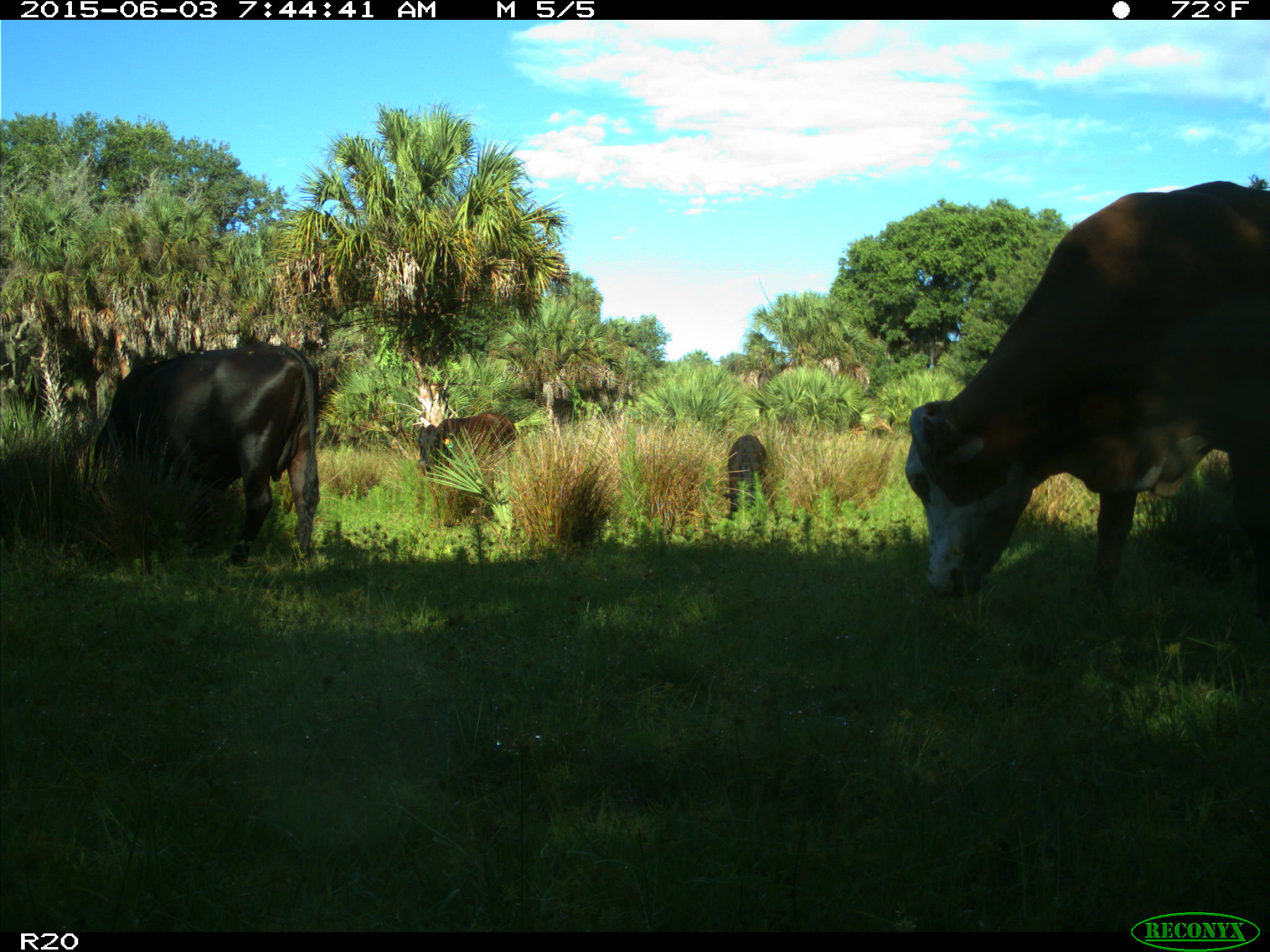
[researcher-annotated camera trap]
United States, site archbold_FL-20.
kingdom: Animalia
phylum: Chordata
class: Mammalia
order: Artiodactyla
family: Bovidae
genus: Bos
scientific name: Bos taurus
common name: domestic cow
Bos taurus (domestic cow).